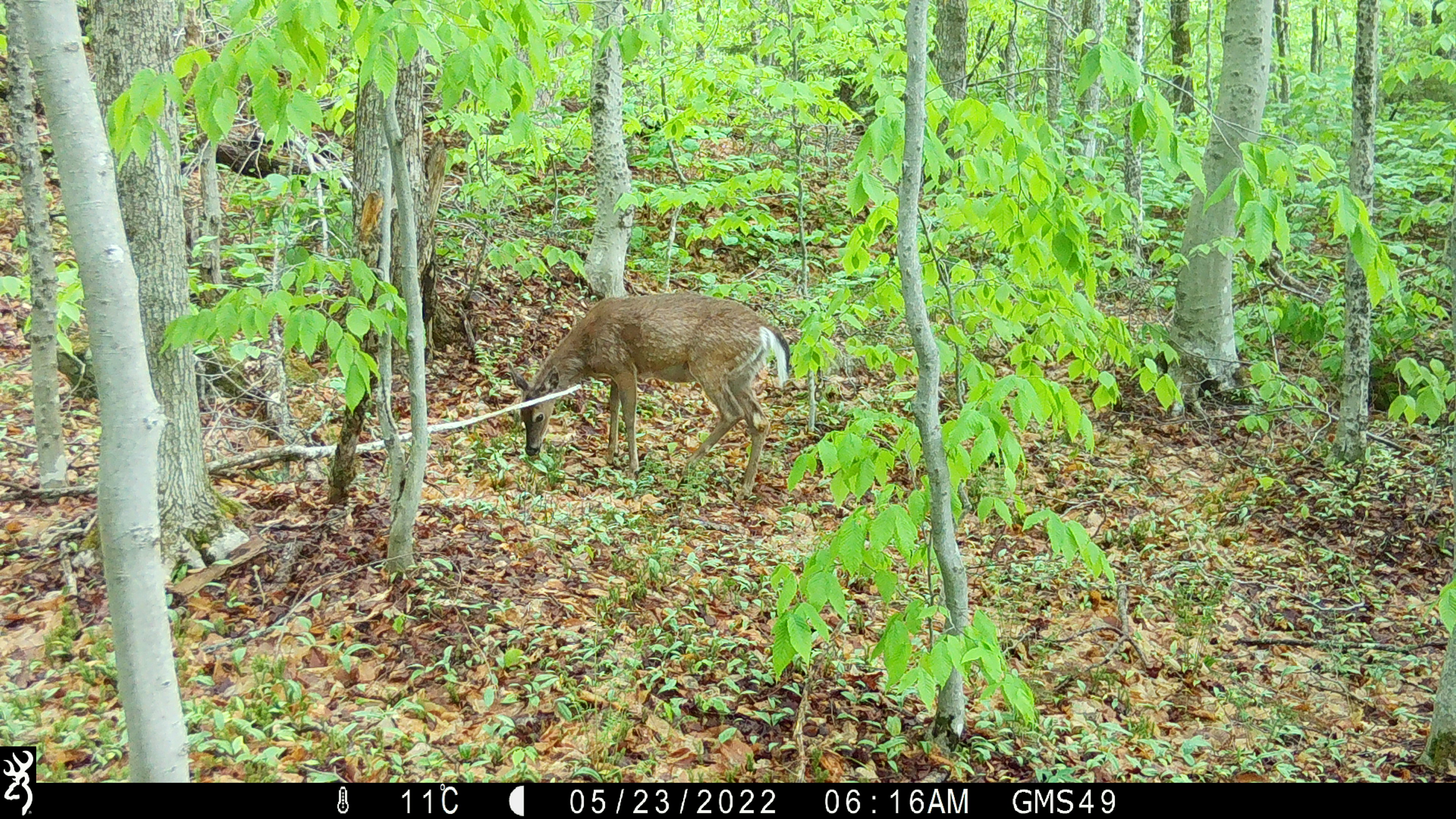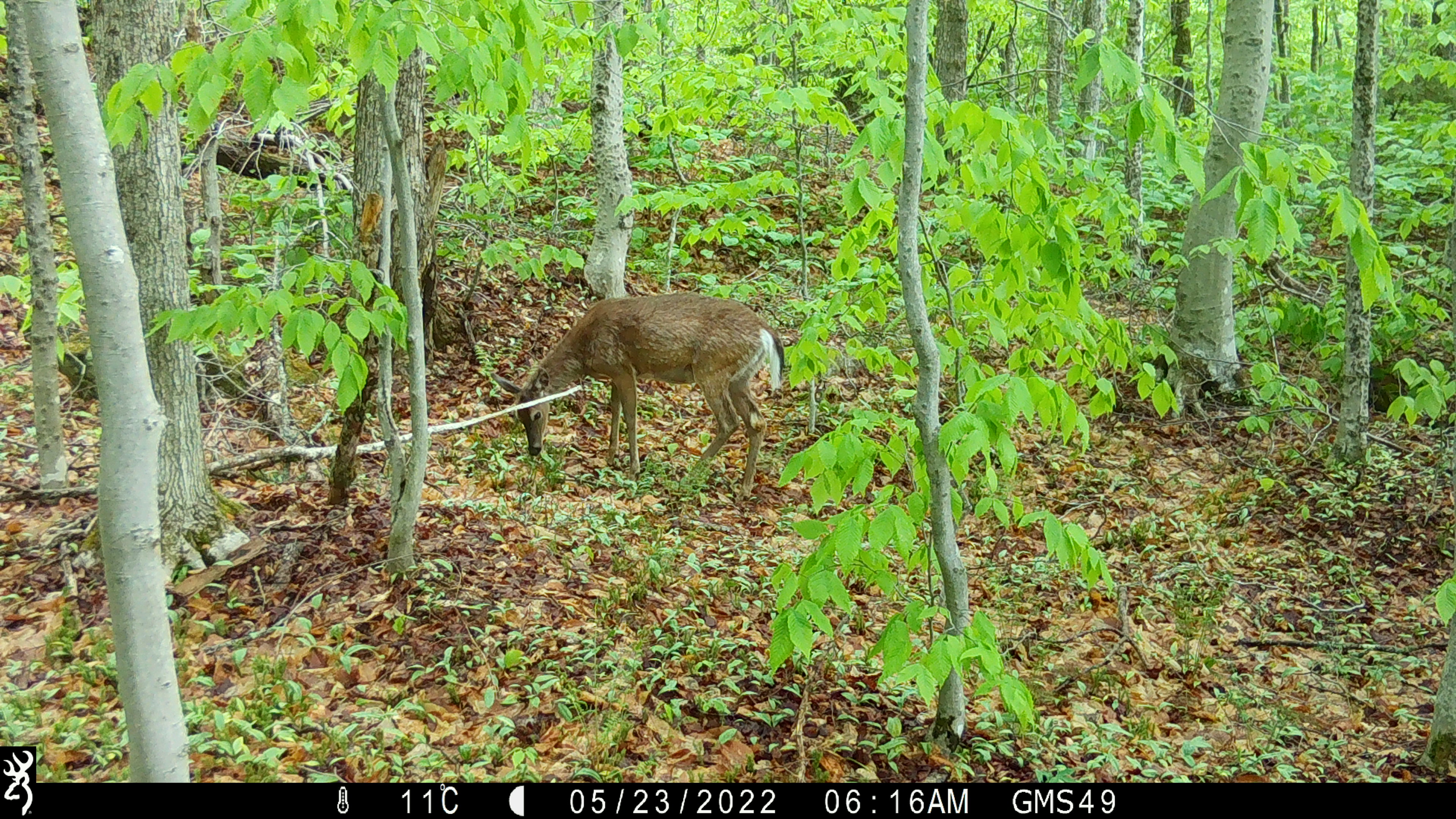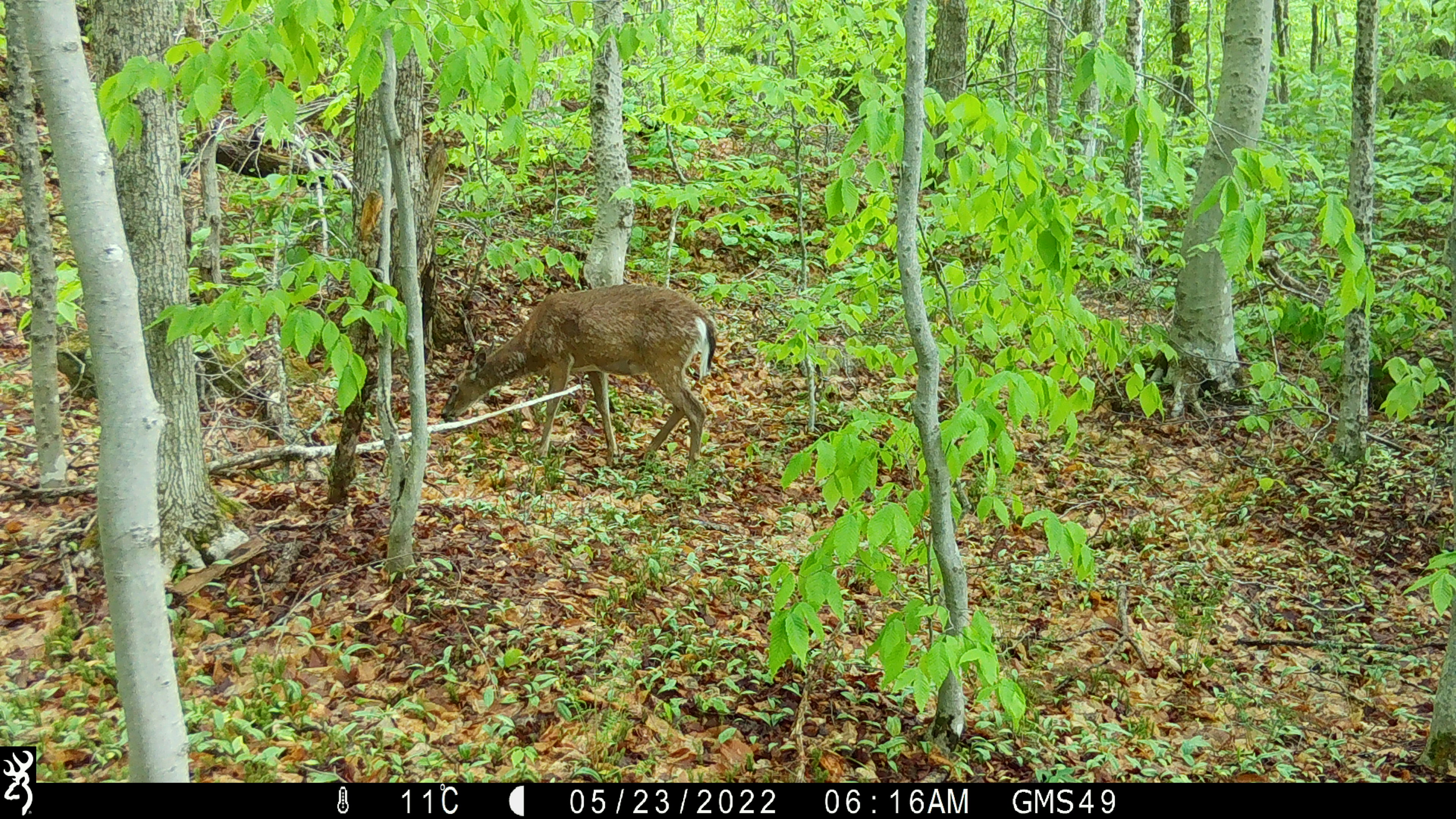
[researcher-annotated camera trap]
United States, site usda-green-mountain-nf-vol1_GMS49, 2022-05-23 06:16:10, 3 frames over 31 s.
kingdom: Animalia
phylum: Chordata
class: Mammalia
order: Artiodactyla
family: Cervidae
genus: Odocoileus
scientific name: Odocoileus virginianus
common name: white-tailed deer